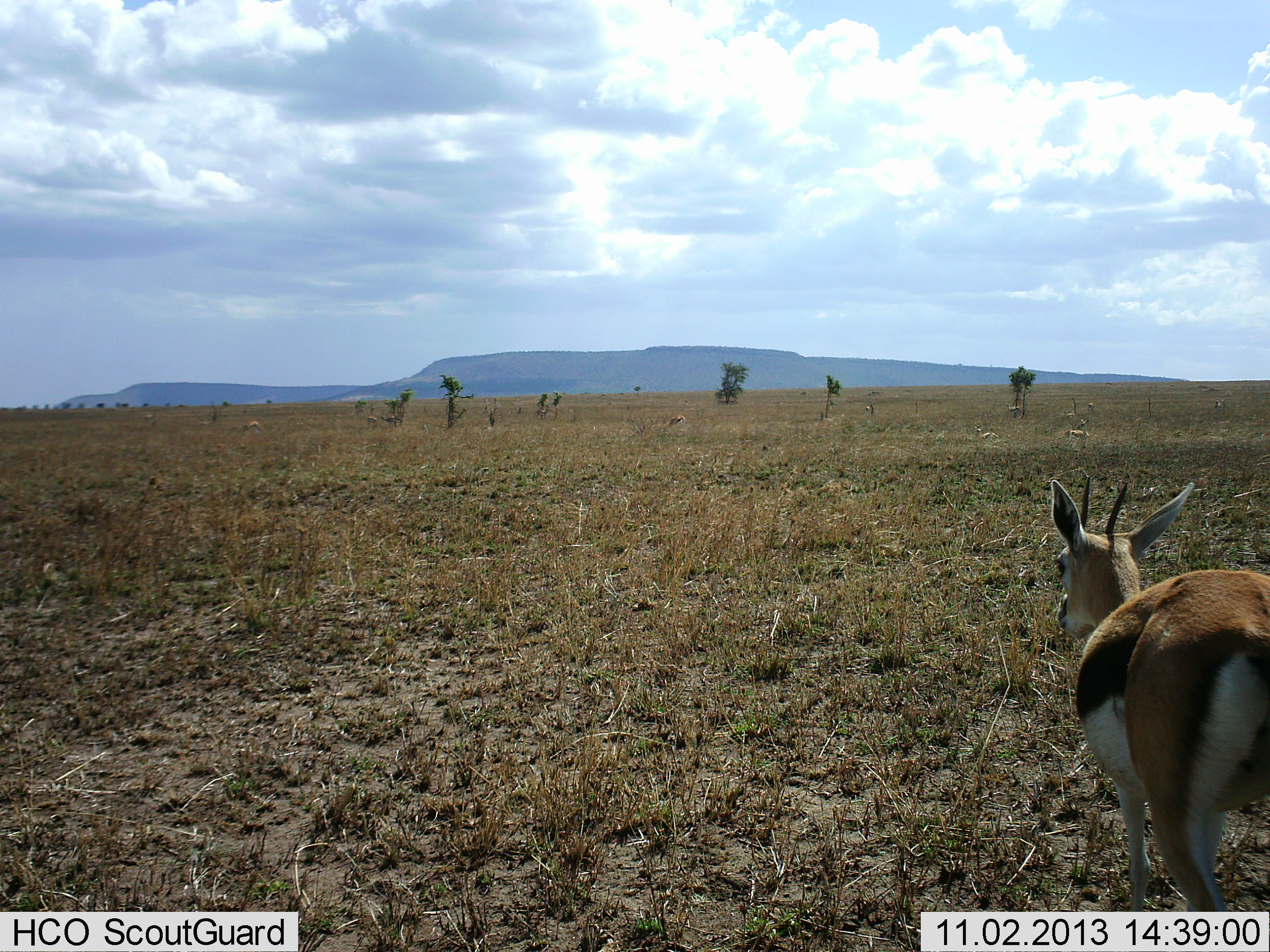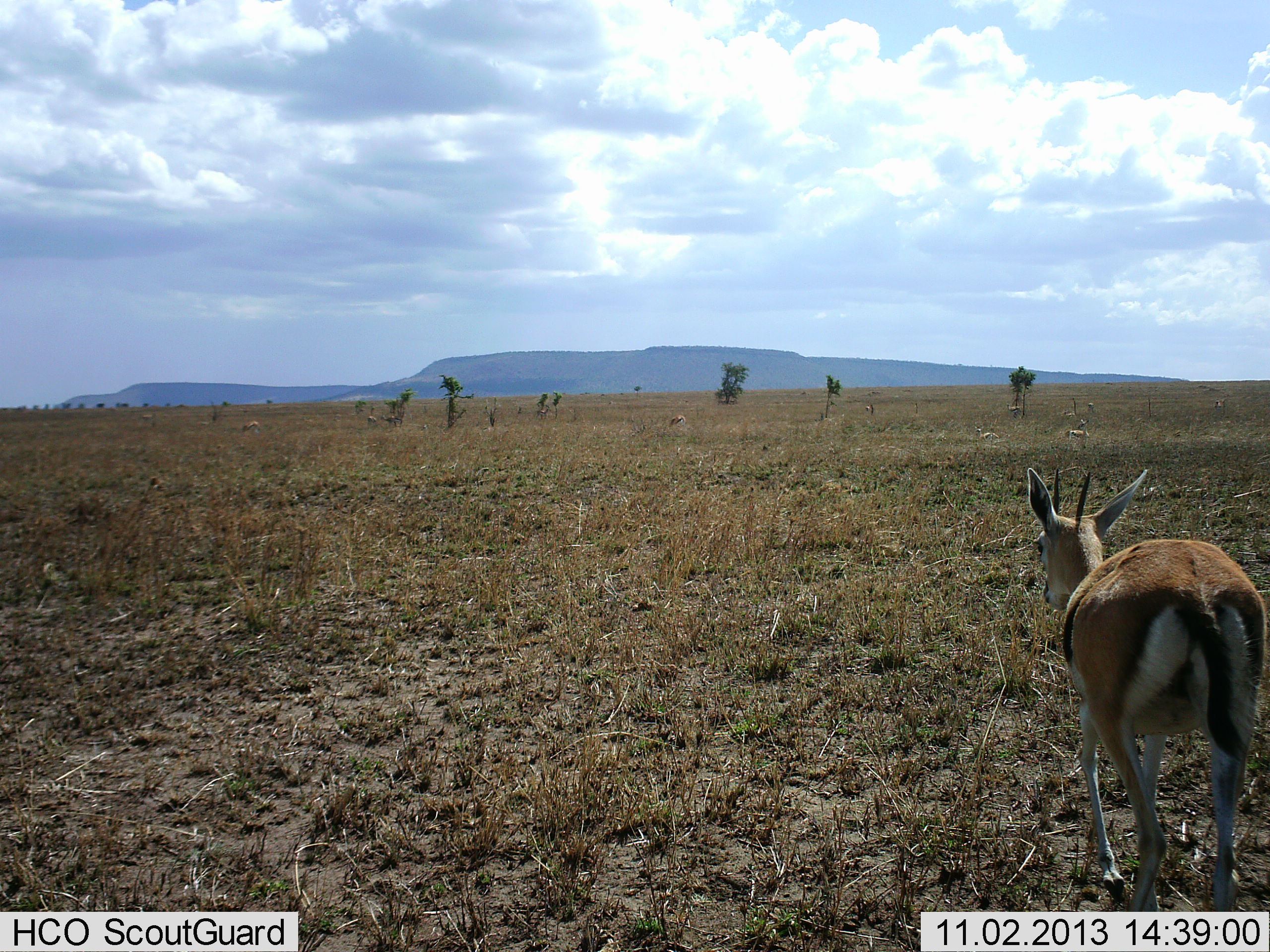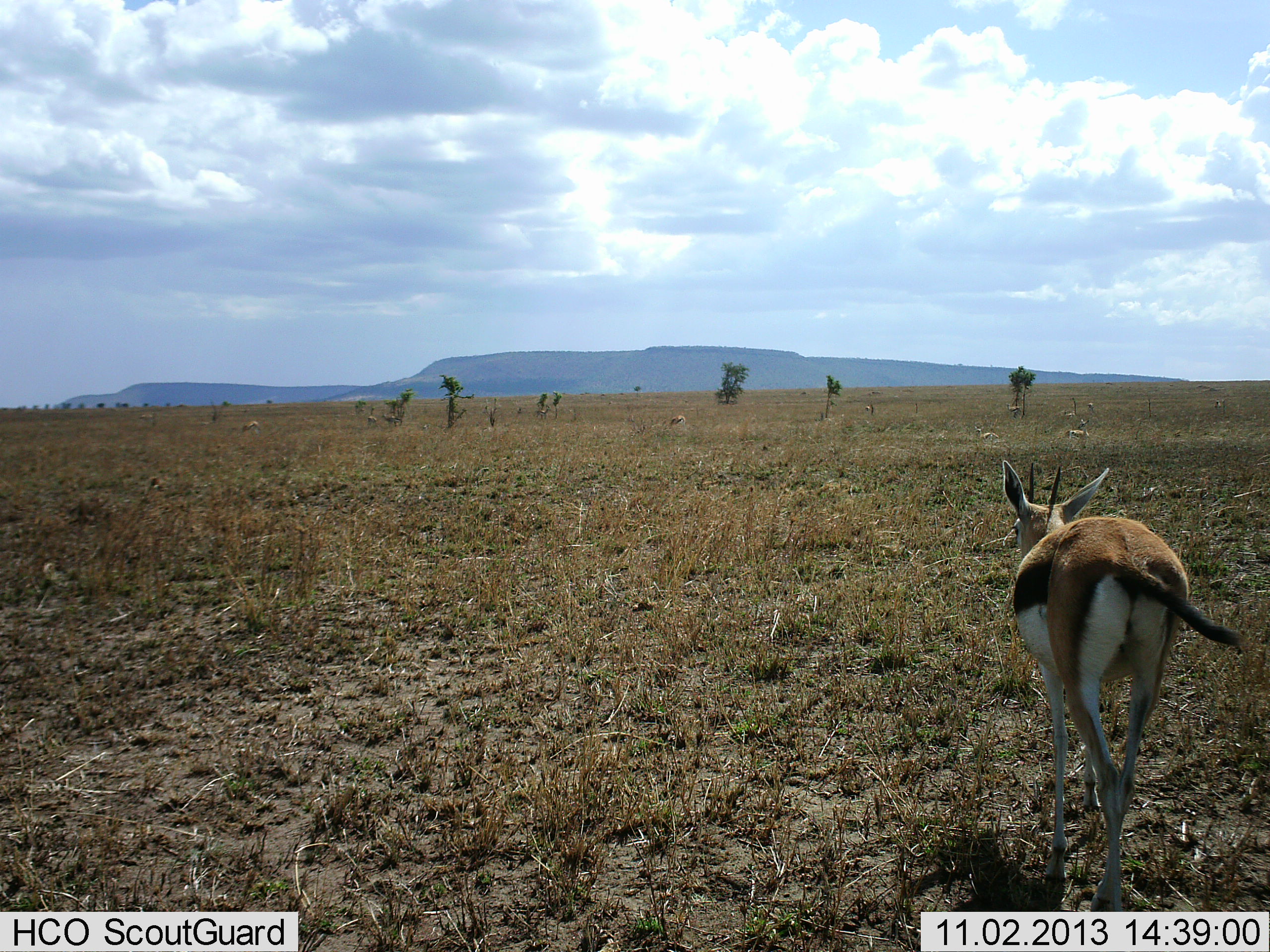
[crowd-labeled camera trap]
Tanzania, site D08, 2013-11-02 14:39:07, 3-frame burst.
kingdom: Animalia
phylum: Chordata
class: Mammalia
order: Artiodactyla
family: Bovidae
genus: Eudorcas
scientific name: Eudorcas thomsonii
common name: thomson's gazelle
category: gazellethomsons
Gazellethomsons (thomson's gazelle) (Eudorcas thomsonii), count 1. Behavior (volunteer vote fractions): standing 20%, resting 0%, moving 100%, interacting 0%. Young present (vote fraction): 0%. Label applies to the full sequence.